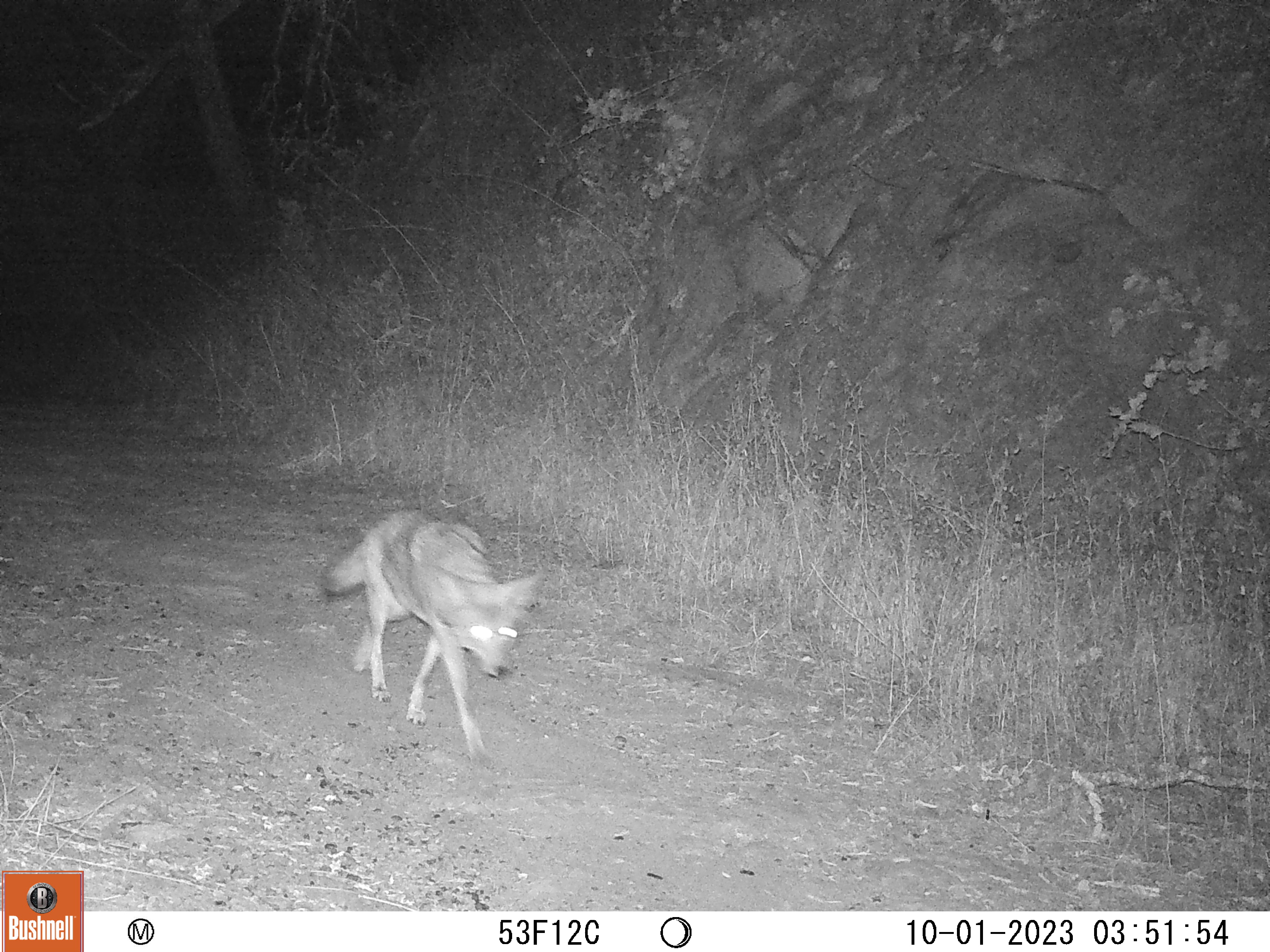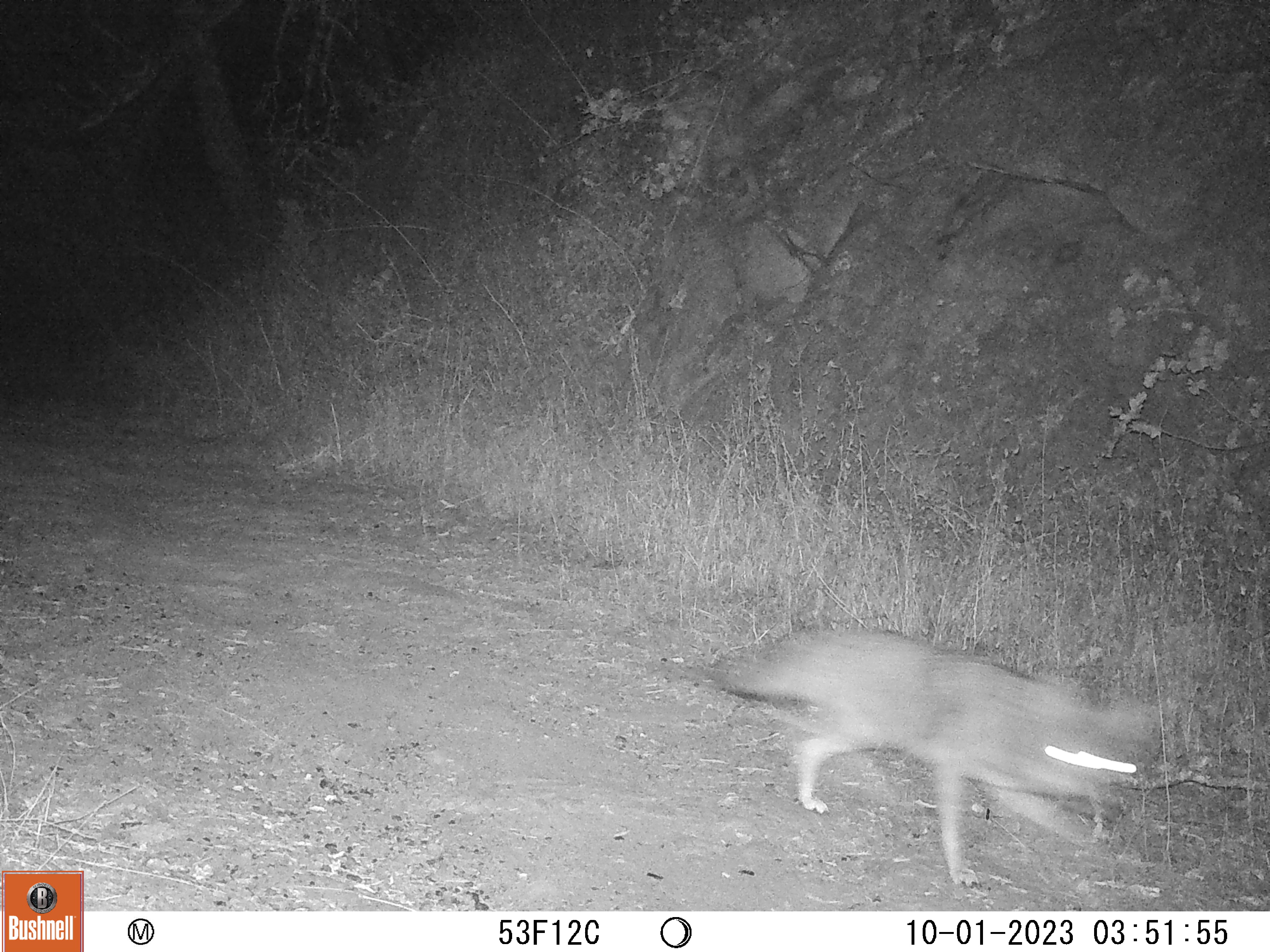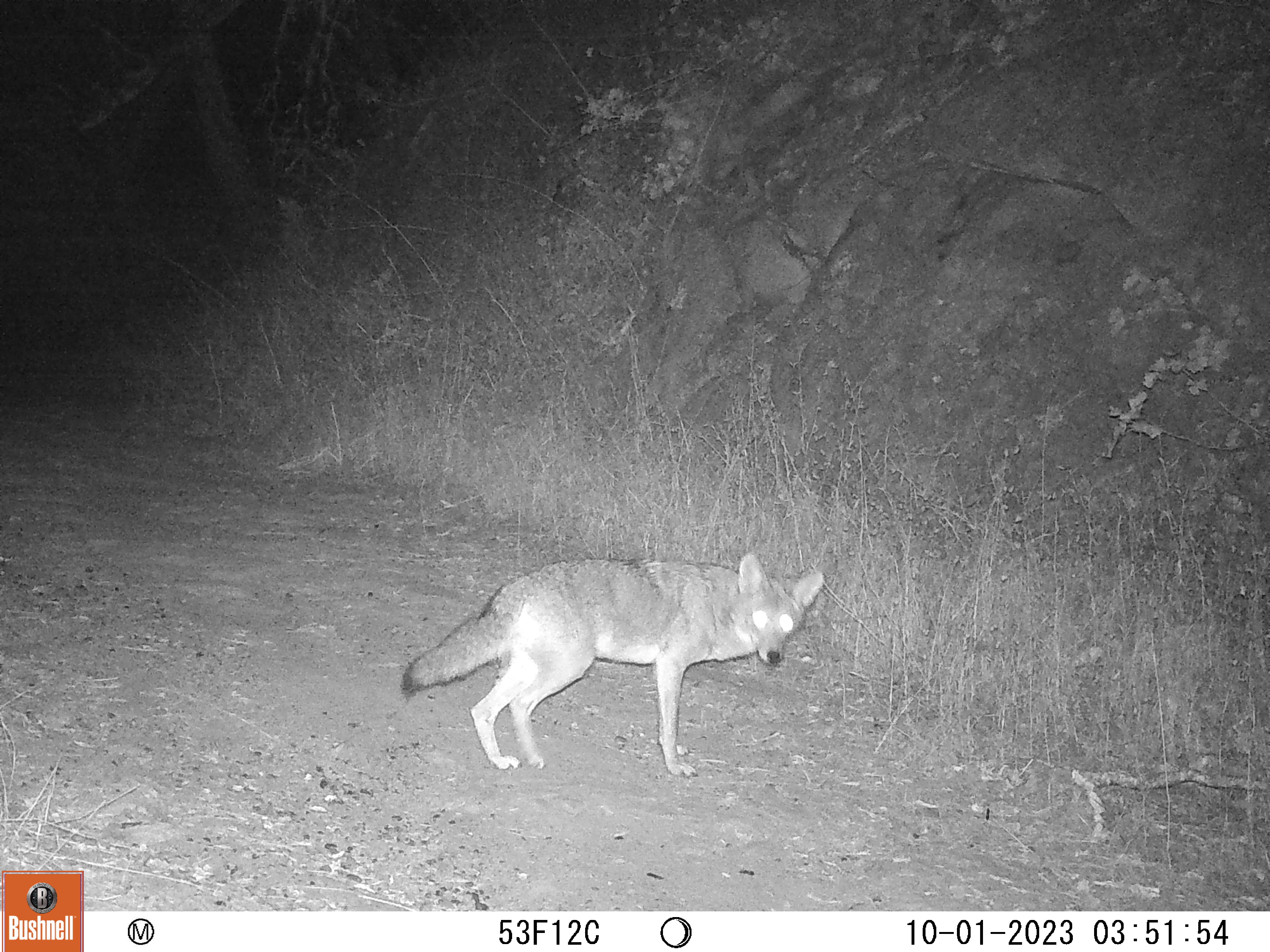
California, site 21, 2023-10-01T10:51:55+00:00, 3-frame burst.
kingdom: Animalia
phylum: Chordata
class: Mammalia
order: Carnivora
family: Canidae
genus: Canis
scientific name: Canis latrans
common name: coyote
Coyote (Canis latrans).